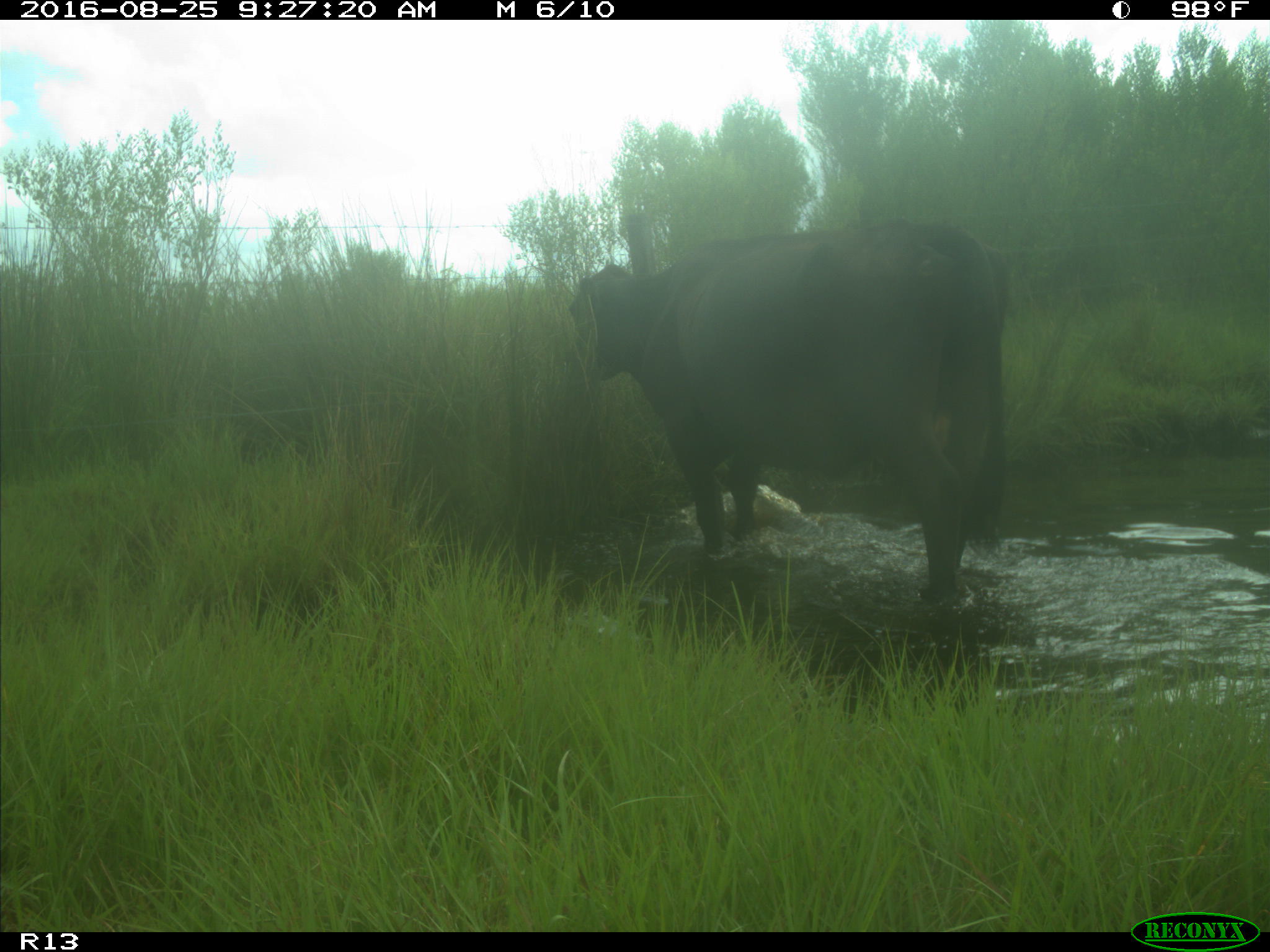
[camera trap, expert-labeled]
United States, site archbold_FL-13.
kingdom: Animalia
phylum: Chordata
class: Mammalia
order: Artiodactyla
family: Bovidae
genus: Bos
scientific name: Bos taurus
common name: domestic cow